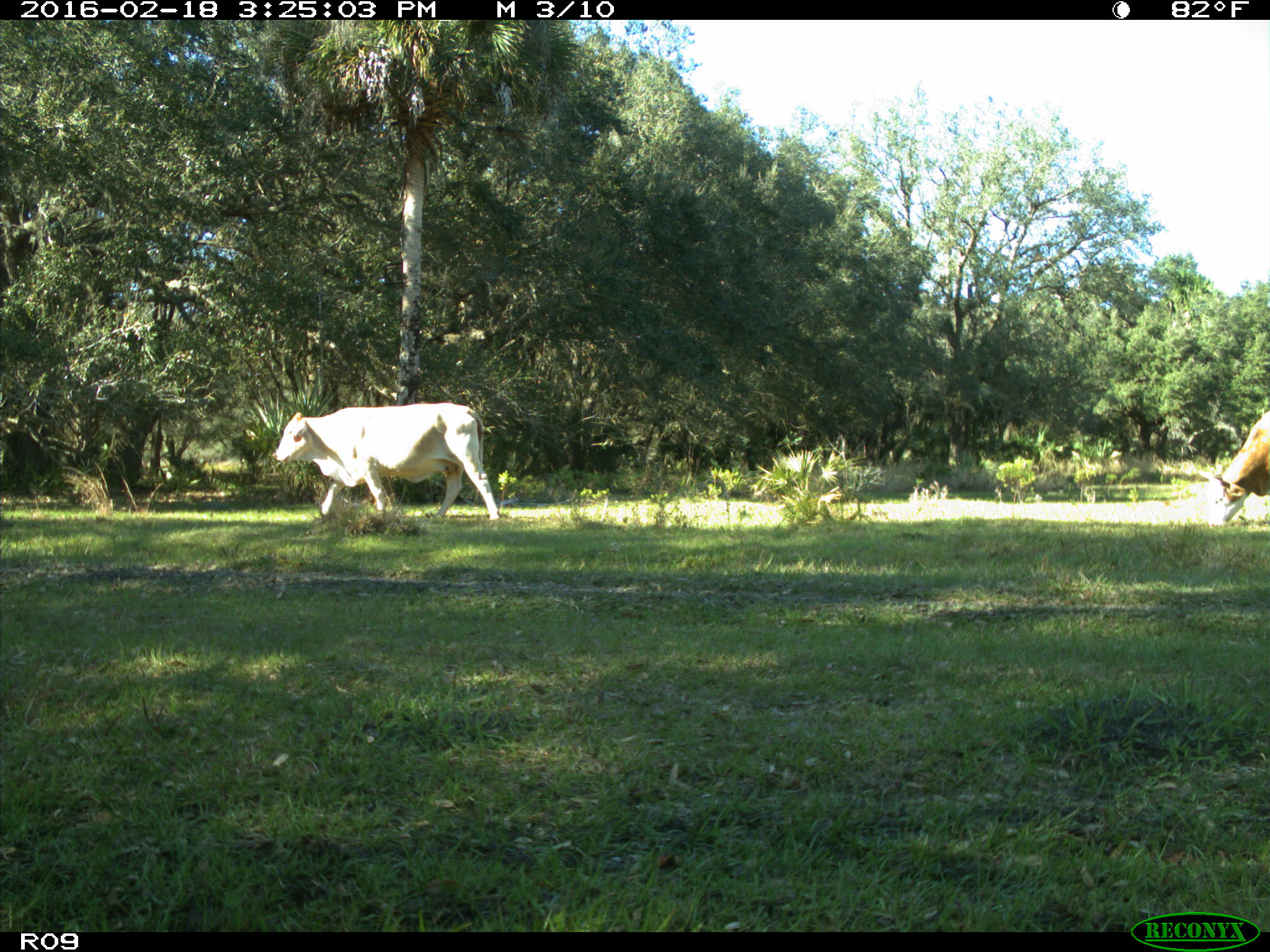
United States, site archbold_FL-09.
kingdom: Animalia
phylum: Chordata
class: Mammalia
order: Artiodactyla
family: Bovidae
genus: Bos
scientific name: Bos taurus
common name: domestic cow